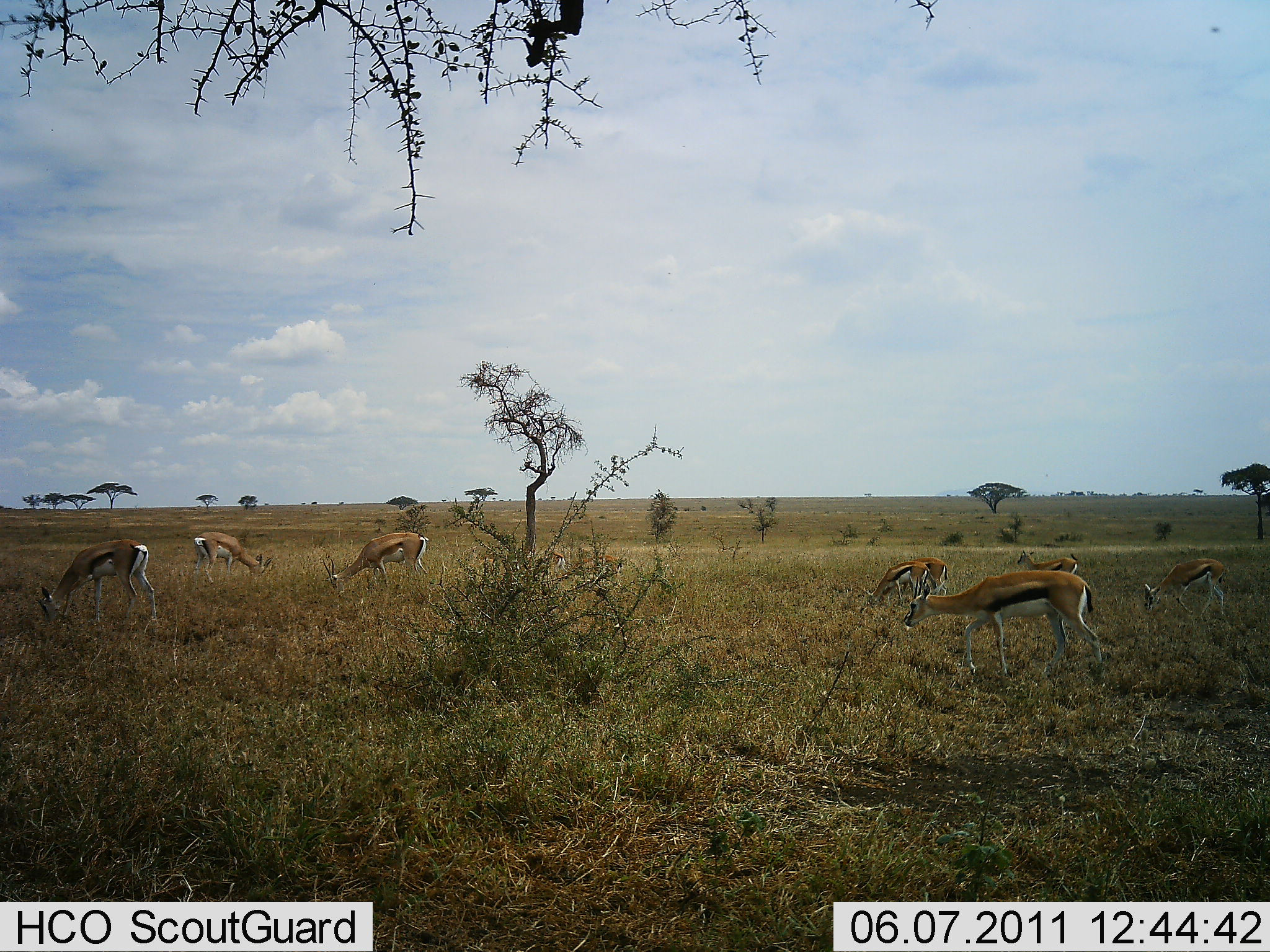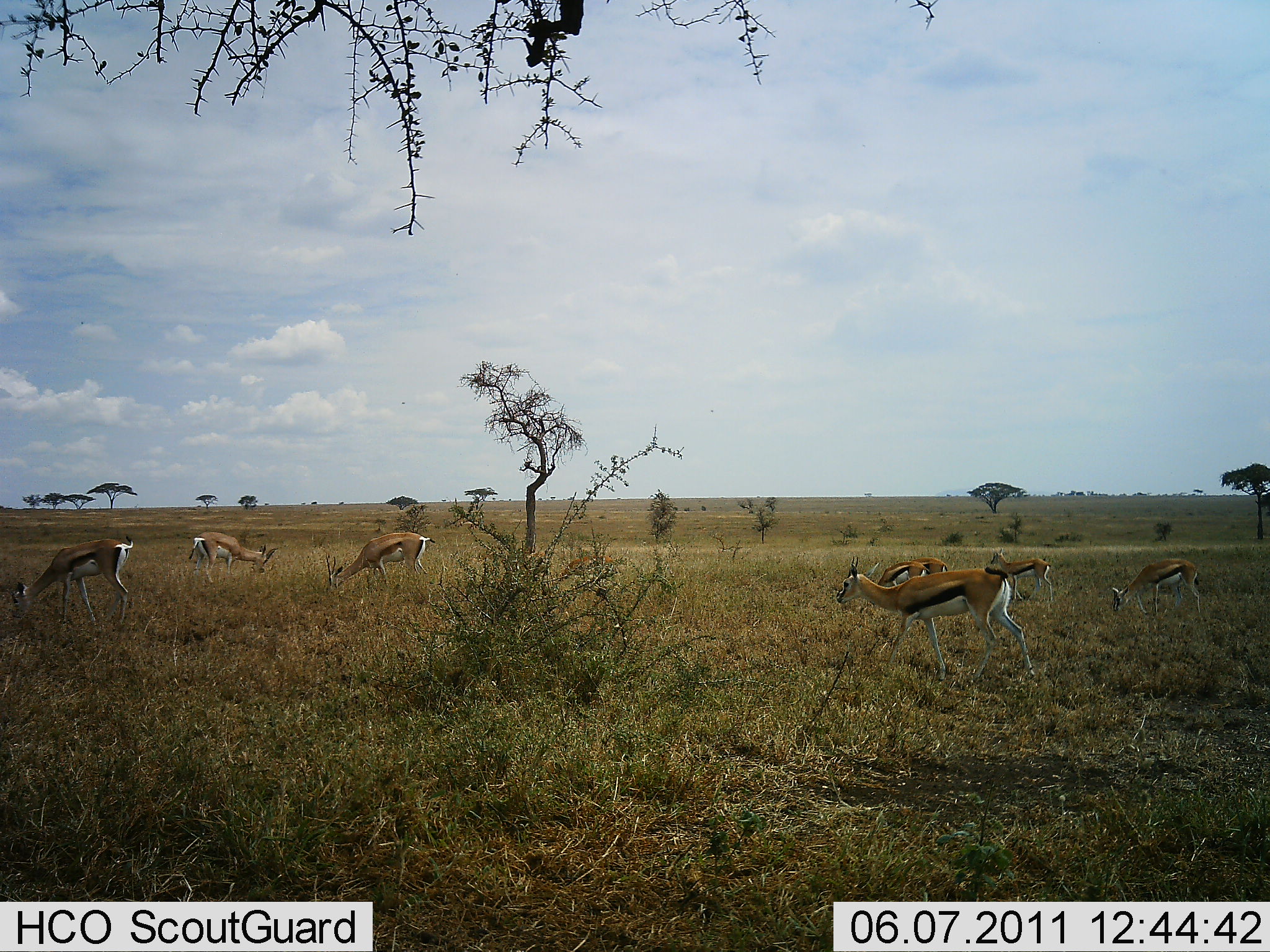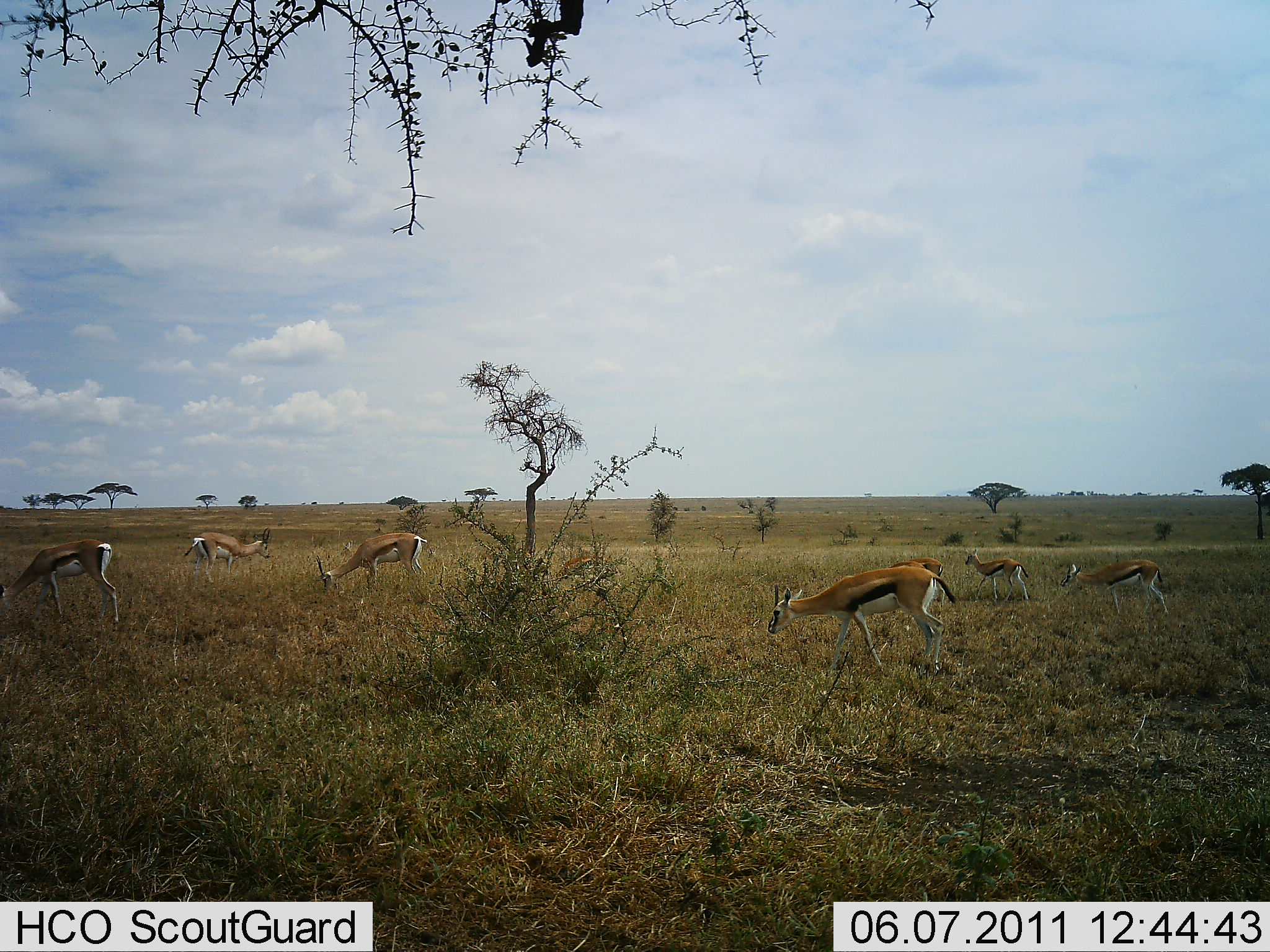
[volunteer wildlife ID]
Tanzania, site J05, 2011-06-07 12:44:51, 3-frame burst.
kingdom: Animalia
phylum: Chordata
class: Mammalia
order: Artiodactyla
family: Bovidae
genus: Eudorcas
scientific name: Eudorcas thomsonii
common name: thomson's gazelle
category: gazellethomsons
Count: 9.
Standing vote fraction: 50%.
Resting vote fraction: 0%.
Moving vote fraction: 67%.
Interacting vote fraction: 0%.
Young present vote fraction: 25%.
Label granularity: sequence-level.